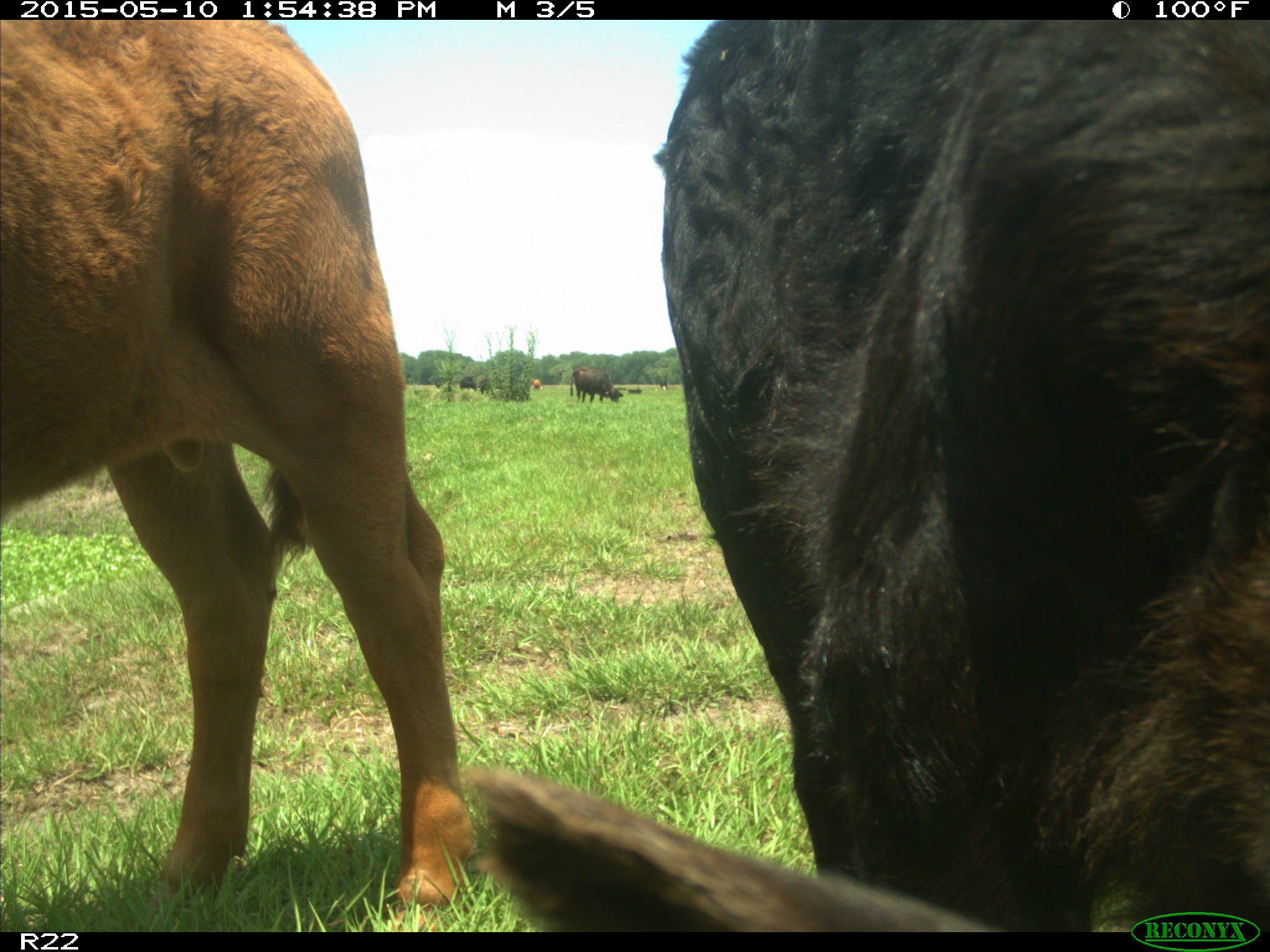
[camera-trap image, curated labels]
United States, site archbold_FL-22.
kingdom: Animalia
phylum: Chordata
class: Mammalia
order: Artiodactyla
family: Bovidae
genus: Bos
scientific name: Bos taurus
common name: domestic cow